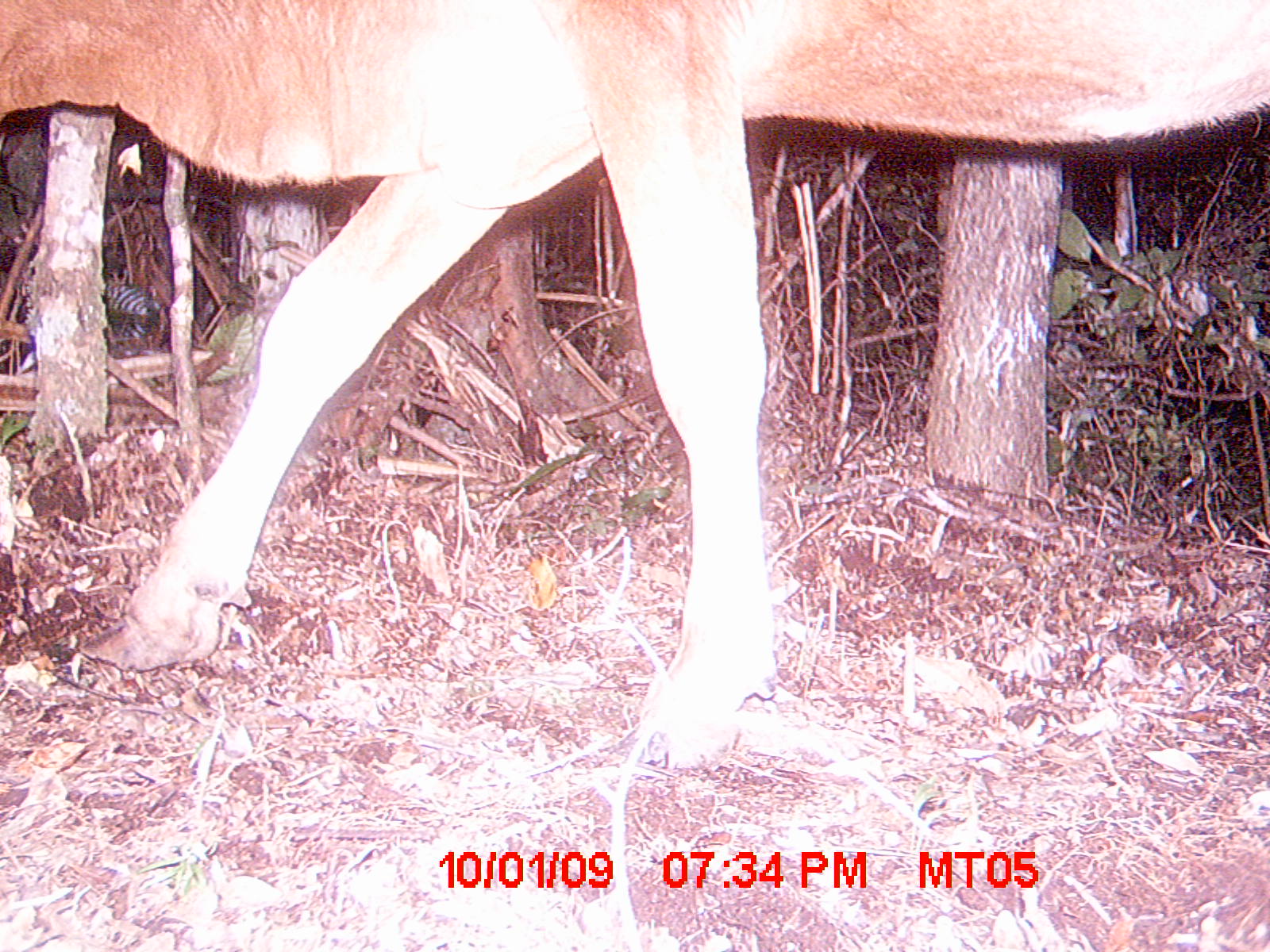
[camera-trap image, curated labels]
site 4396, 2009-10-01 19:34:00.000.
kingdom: Animalia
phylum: Chordata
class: Mammalia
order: Artiodactyla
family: Bovidae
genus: Bos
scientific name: Bos taurus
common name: domestic cattle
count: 1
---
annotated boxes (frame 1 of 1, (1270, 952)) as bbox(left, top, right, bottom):
bos taurus: bbox(0, 0, 1270, 763)